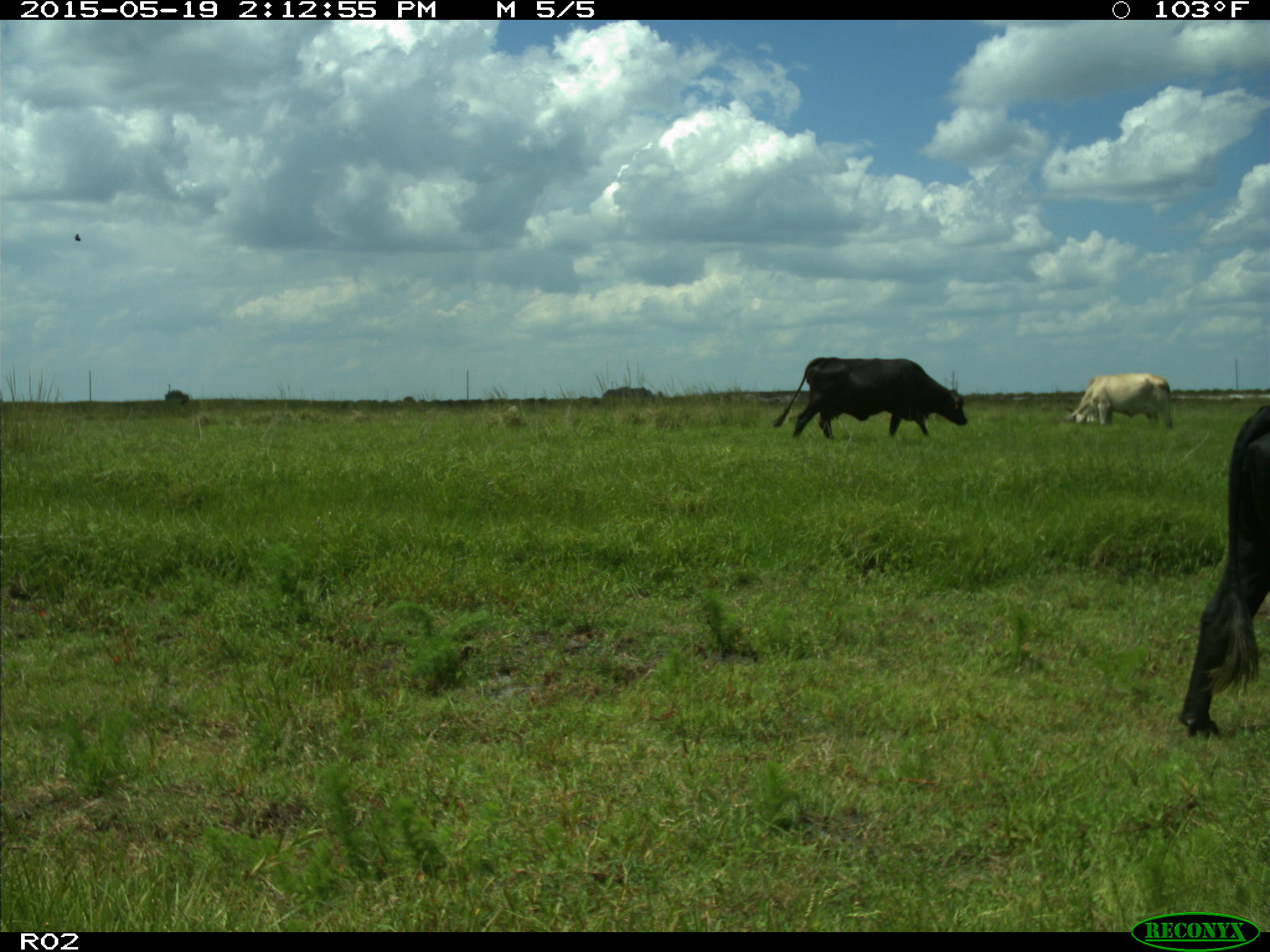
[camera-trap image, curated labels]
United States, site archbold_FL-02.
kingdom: Animalia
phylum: Chordata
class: Mammalia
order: Artiodactyla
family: Bovidae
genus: Bos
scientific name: Bos taurus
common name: domestic cow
Bos taurus (domestic cow).